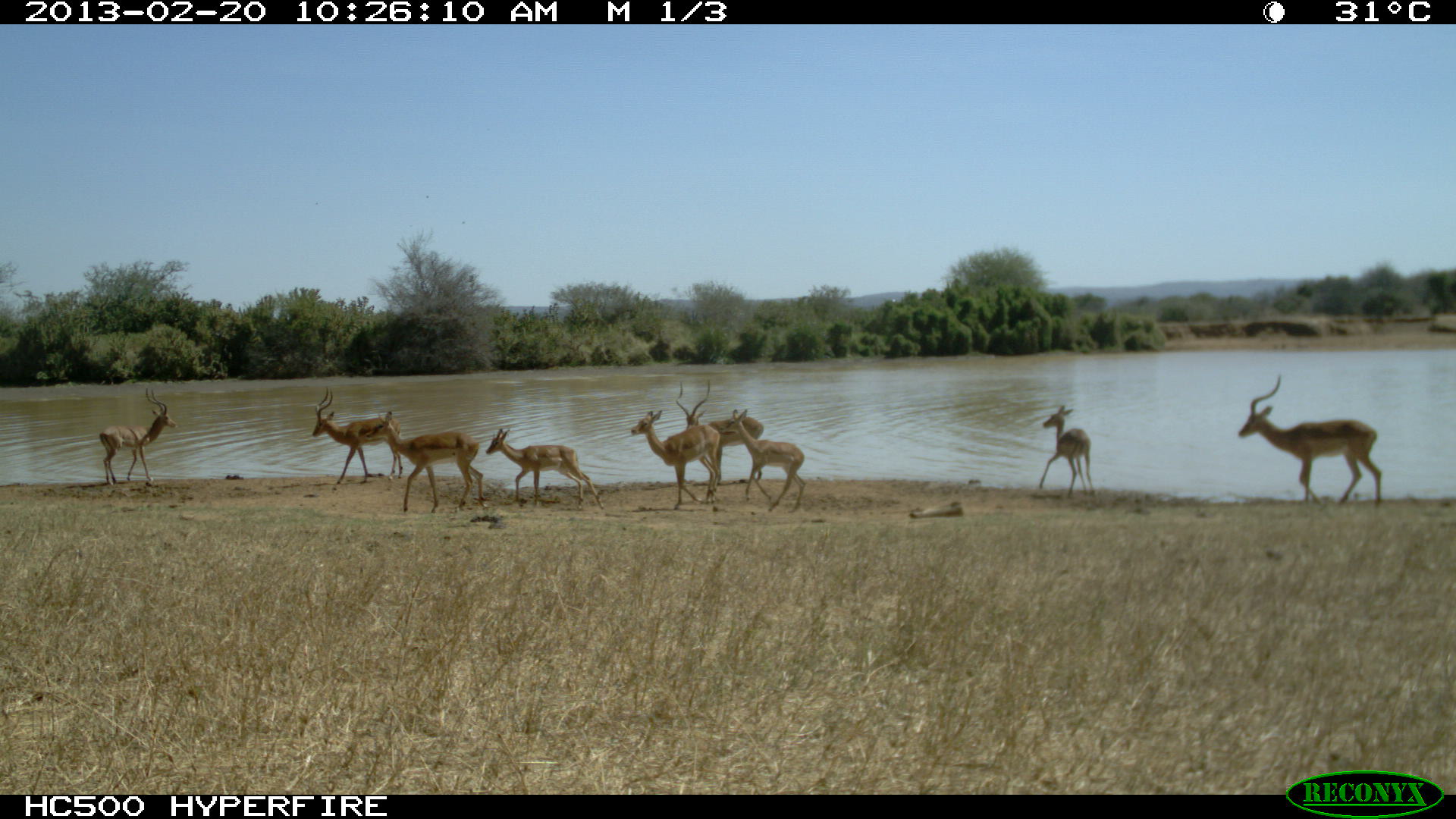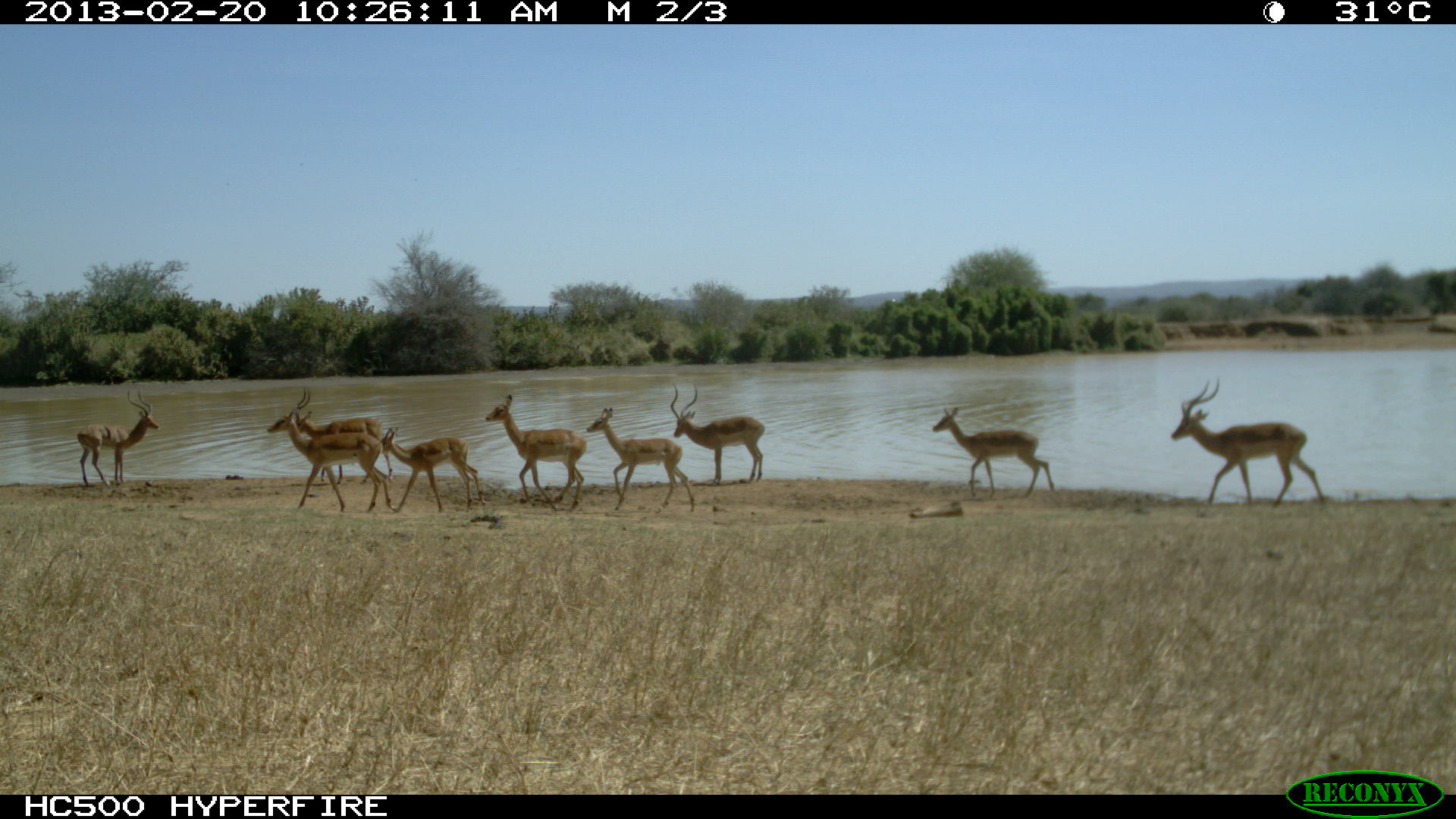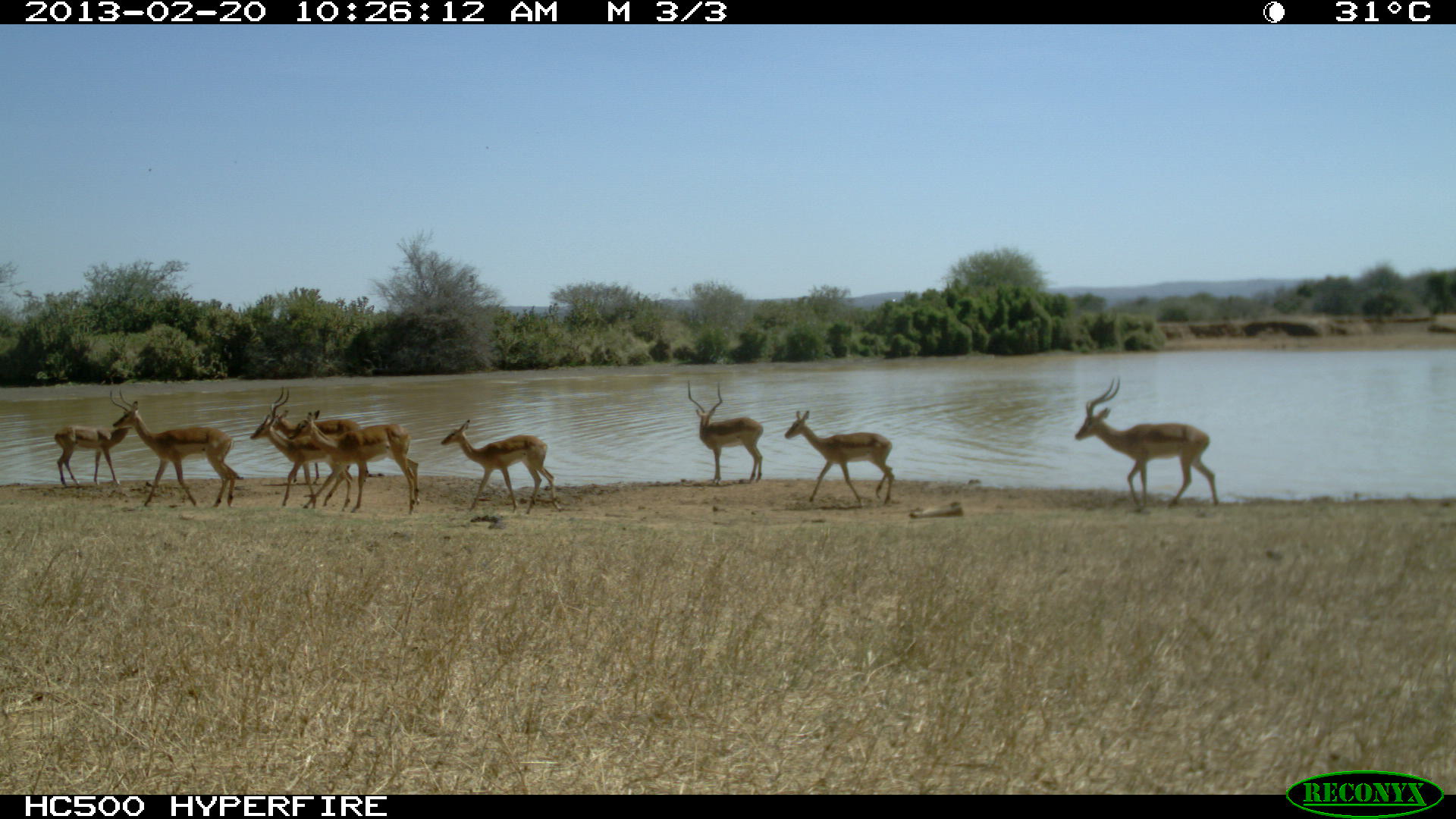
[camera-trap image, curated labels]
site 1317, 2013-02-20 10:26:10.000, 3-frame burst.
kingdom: Animalia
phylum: Chordata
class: Mammalia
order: Artiodactyla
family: Bovidae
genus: Aepyceros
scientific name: Aepyceros melampus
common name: impala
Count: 9.